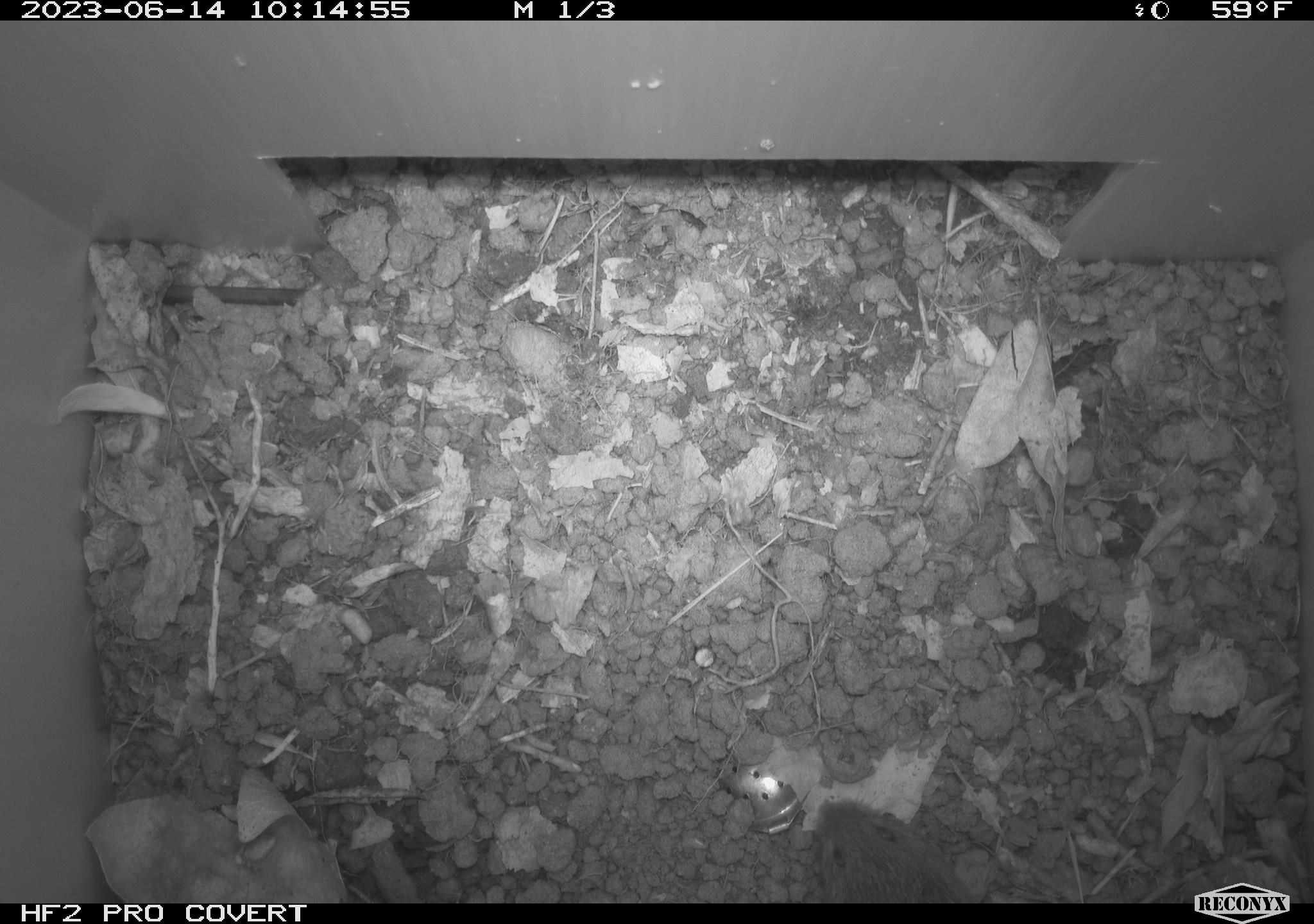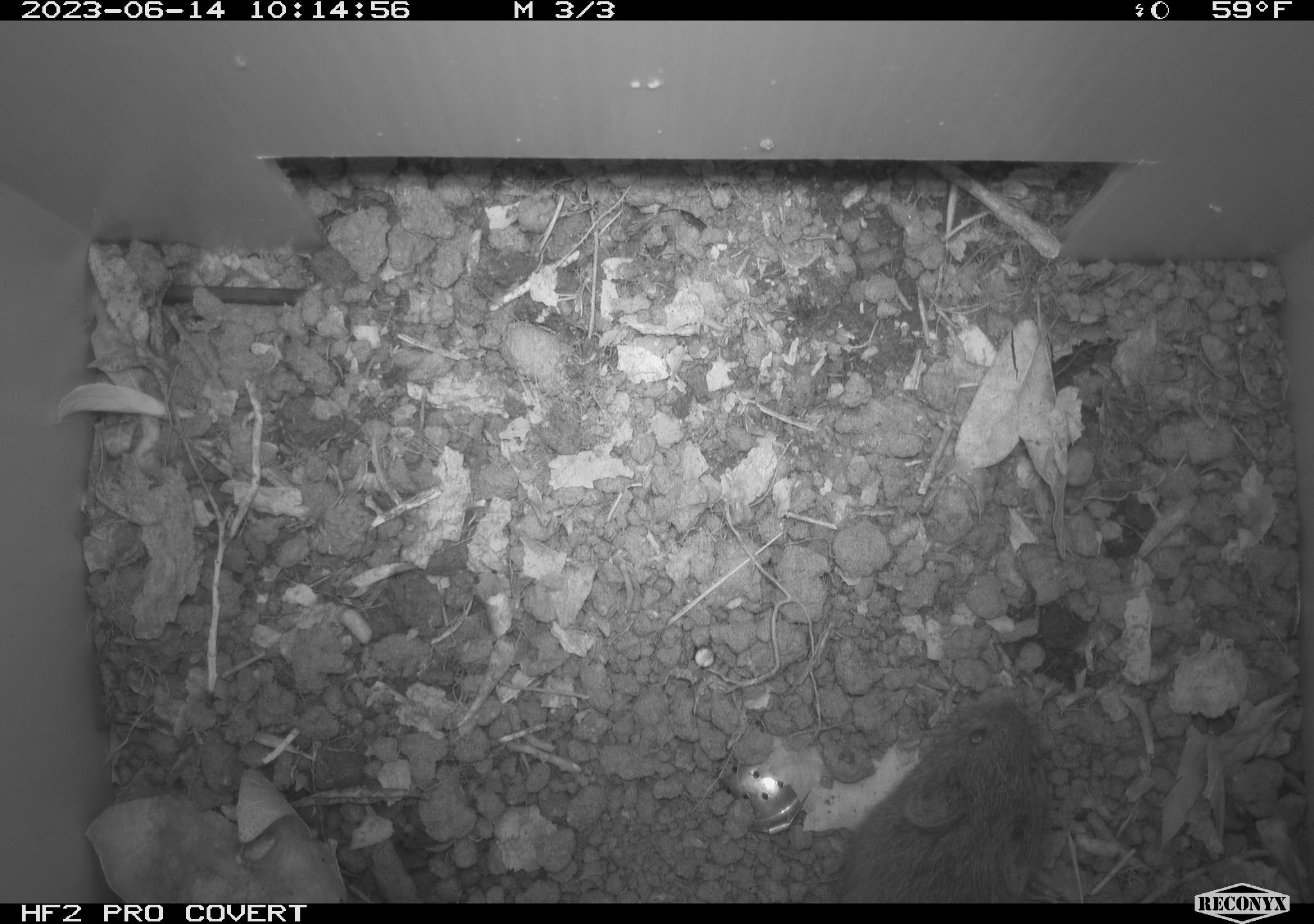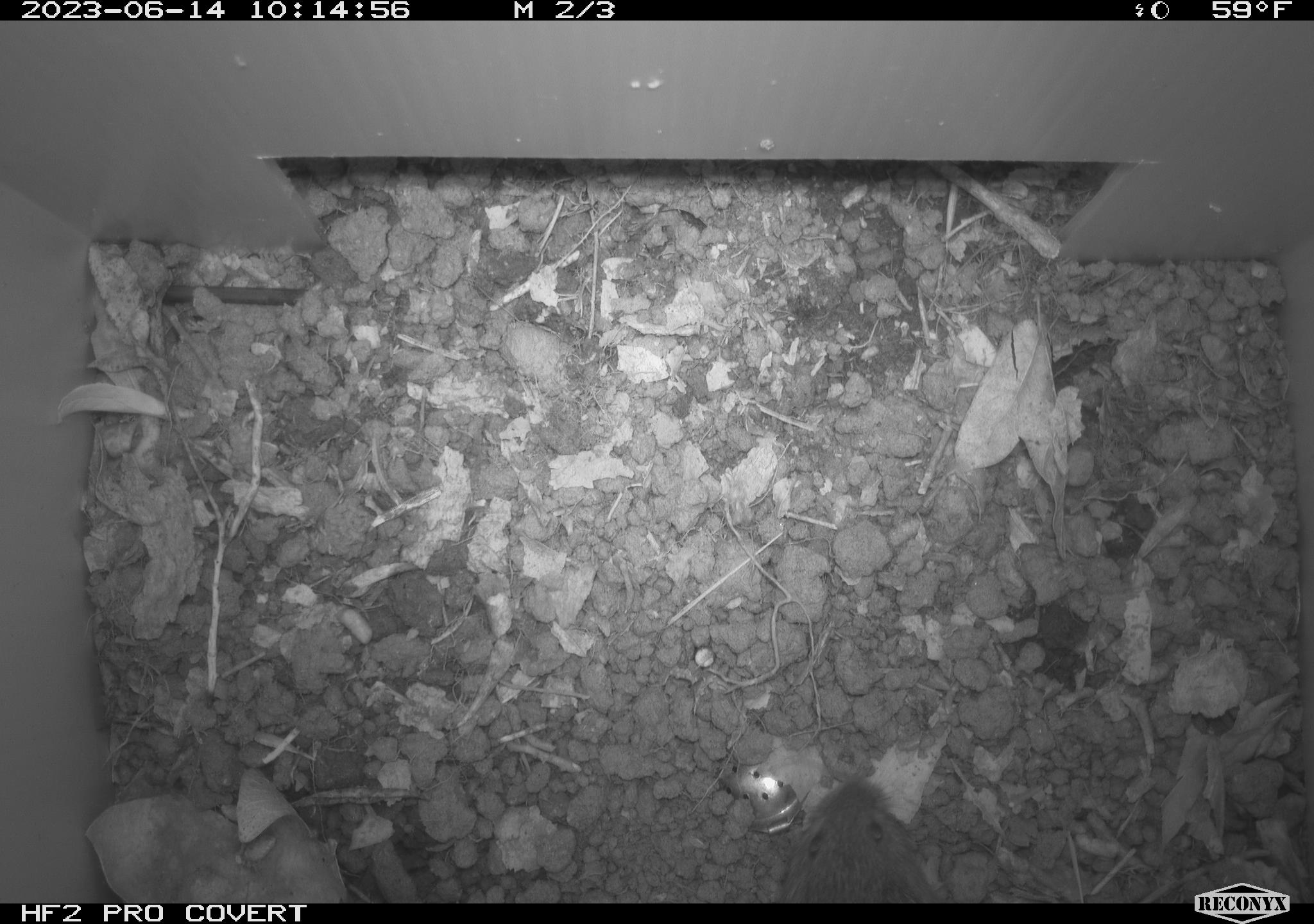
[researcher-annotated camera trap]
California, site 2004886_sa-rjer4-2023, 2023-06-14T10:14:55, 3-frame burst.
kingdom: Animalia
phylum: Chordata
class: Mammalia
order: Rodentia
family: Cricetidae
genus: Microtus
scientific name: Microtus californicus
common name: california vole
California vole (Microtus californicus).